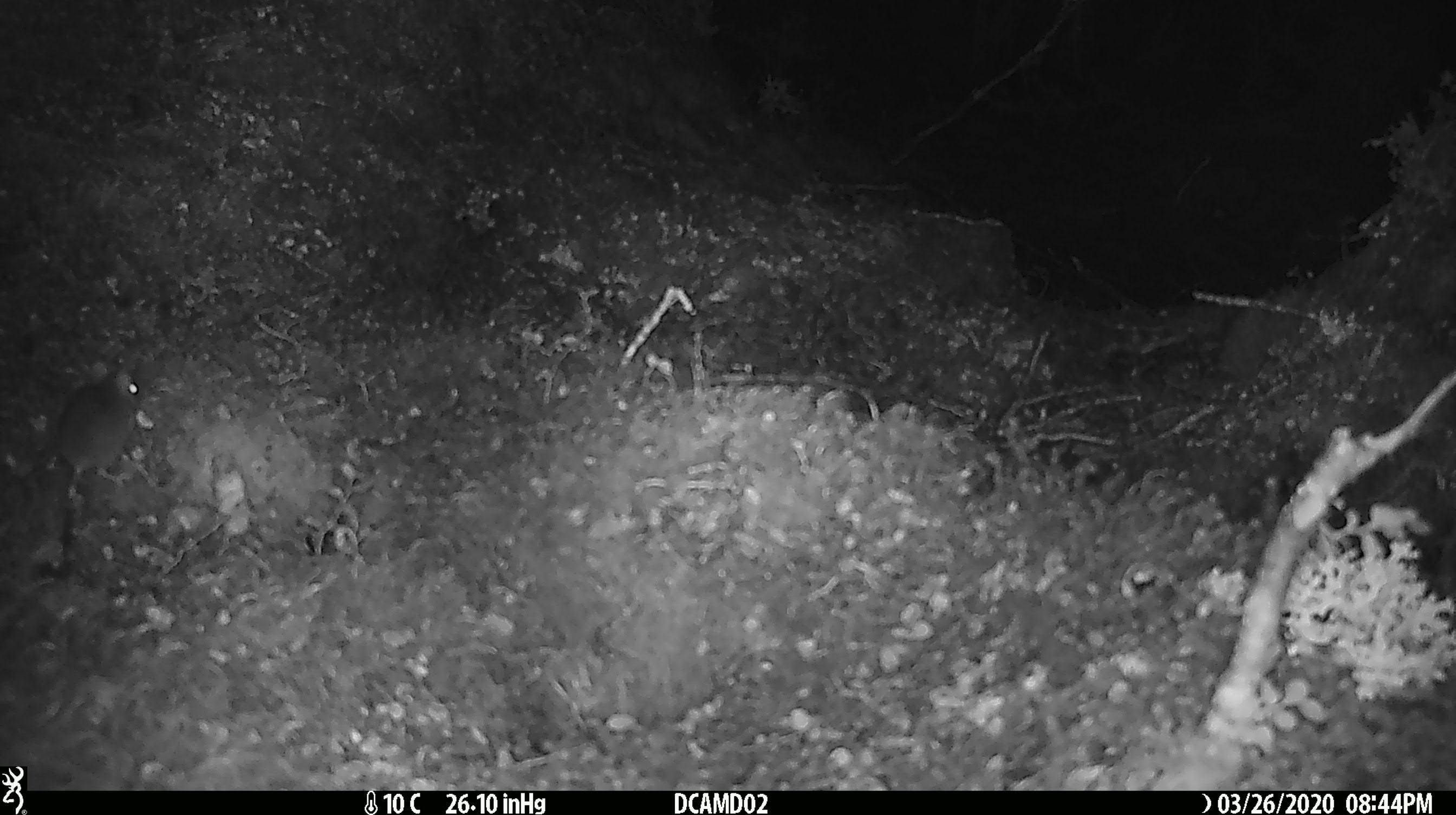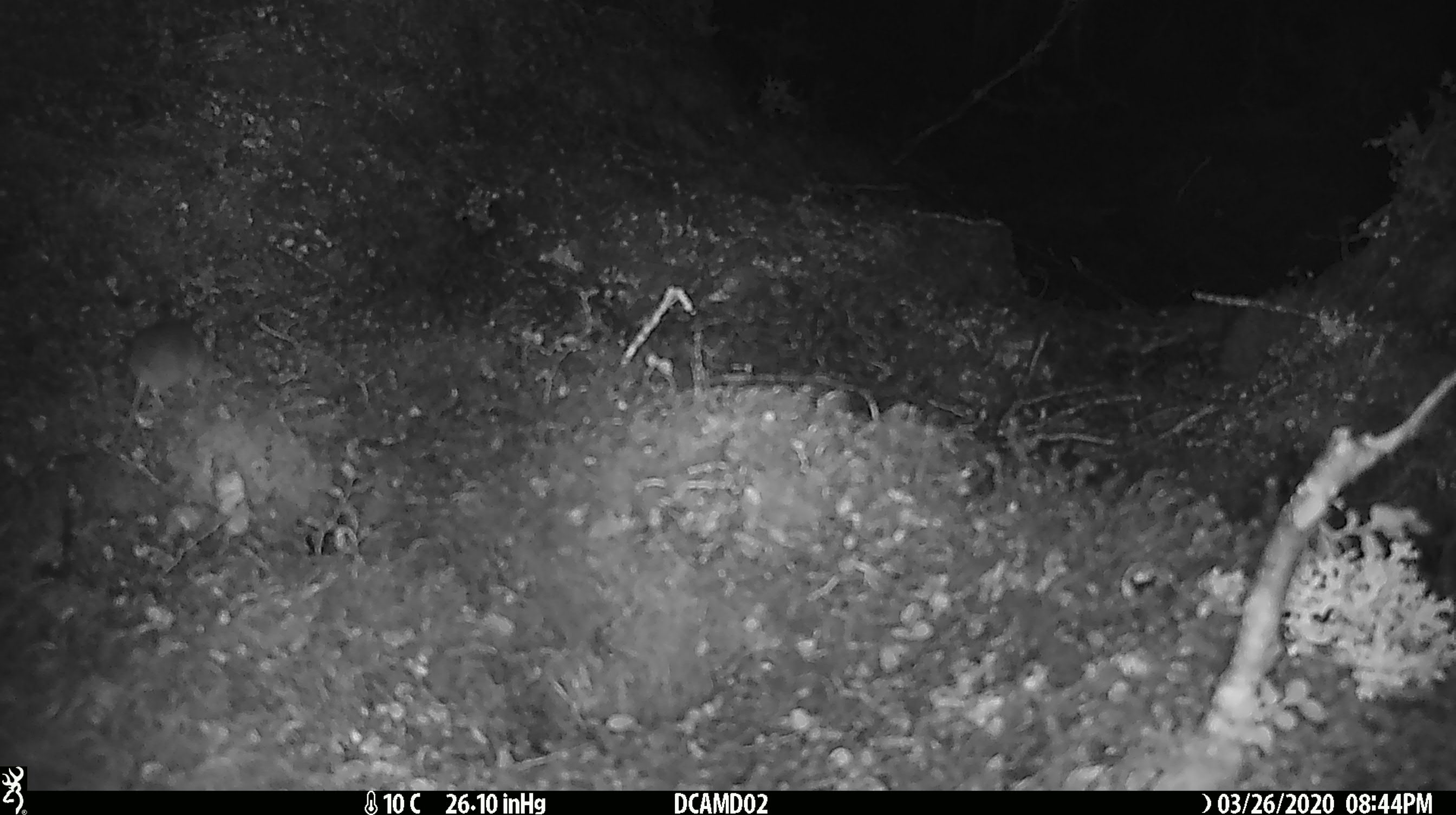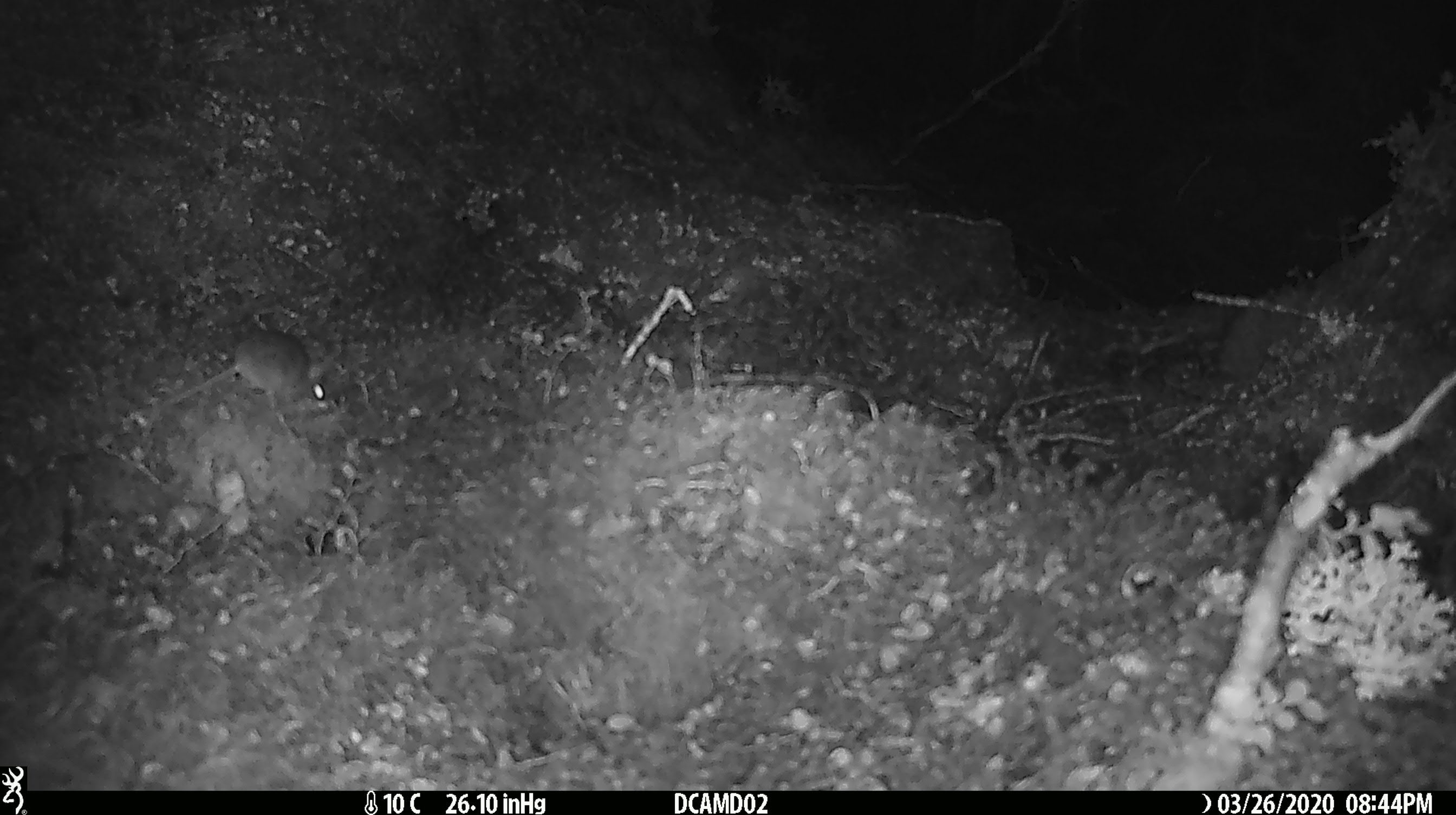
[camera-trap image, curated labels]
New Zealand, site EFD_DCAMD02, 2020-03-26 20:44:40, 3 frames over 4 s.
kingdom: Animalia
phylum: Chordata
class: Mammalia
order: Rodentia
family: Muridae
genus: Mus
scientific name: Mus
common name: mouse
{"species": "mouse (Mus)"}